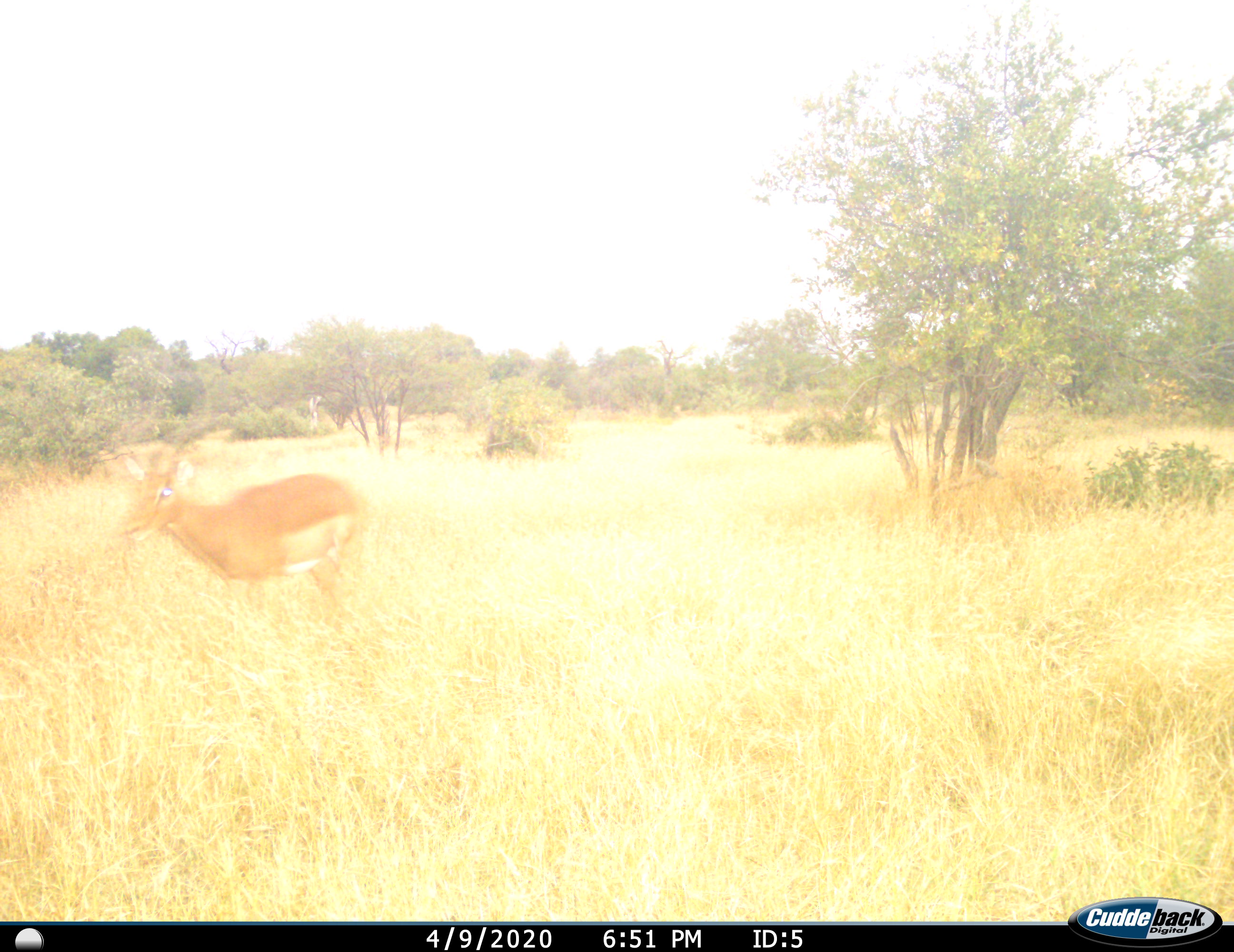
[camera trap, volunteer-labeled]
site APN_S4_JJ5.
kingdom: Animalia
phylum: Chordata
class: Mammalia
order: Artiodactyla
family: Bovidae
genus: Aepyceros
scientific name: Aepyceros melampus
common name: impala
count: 1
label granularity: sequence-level